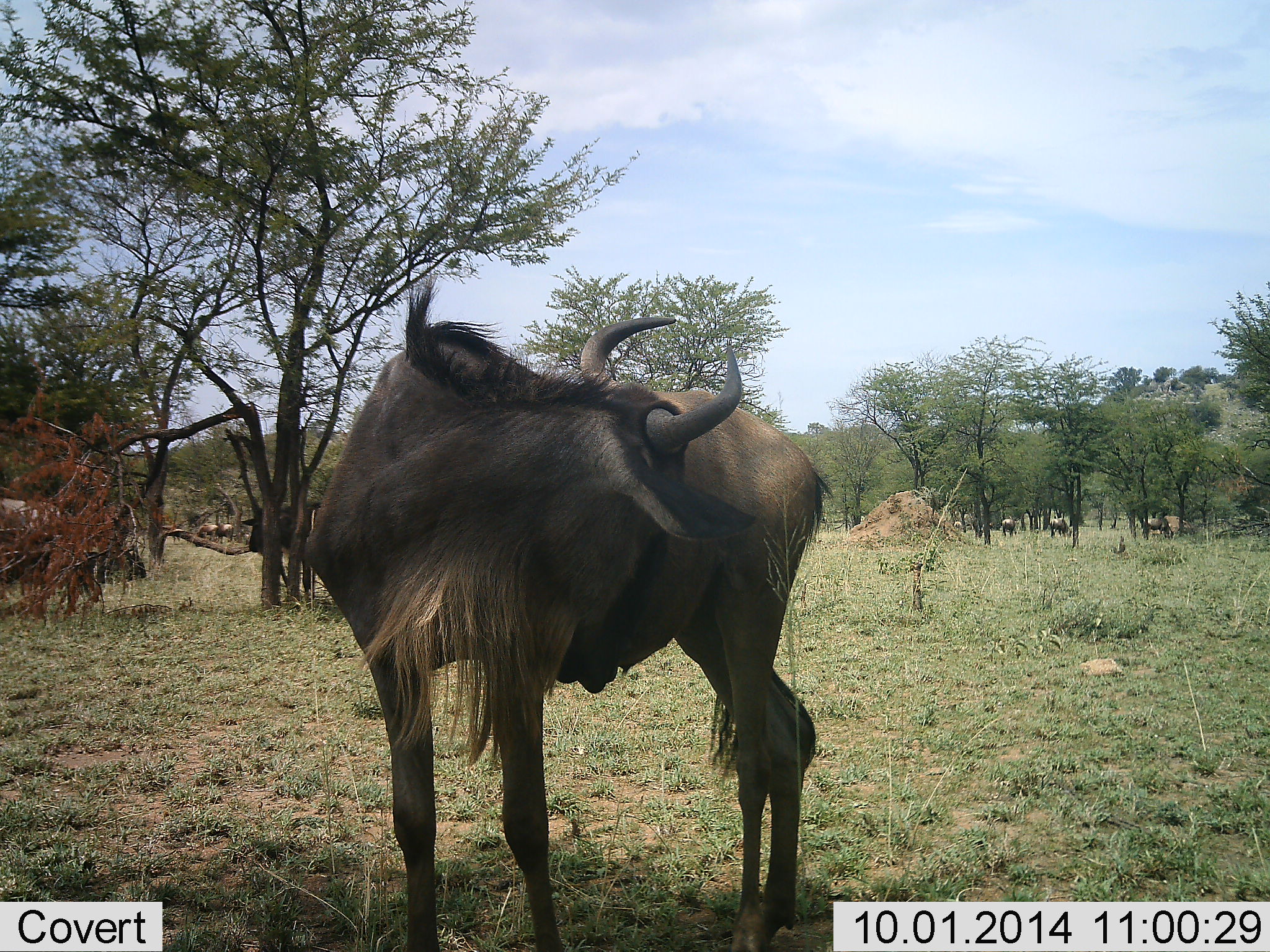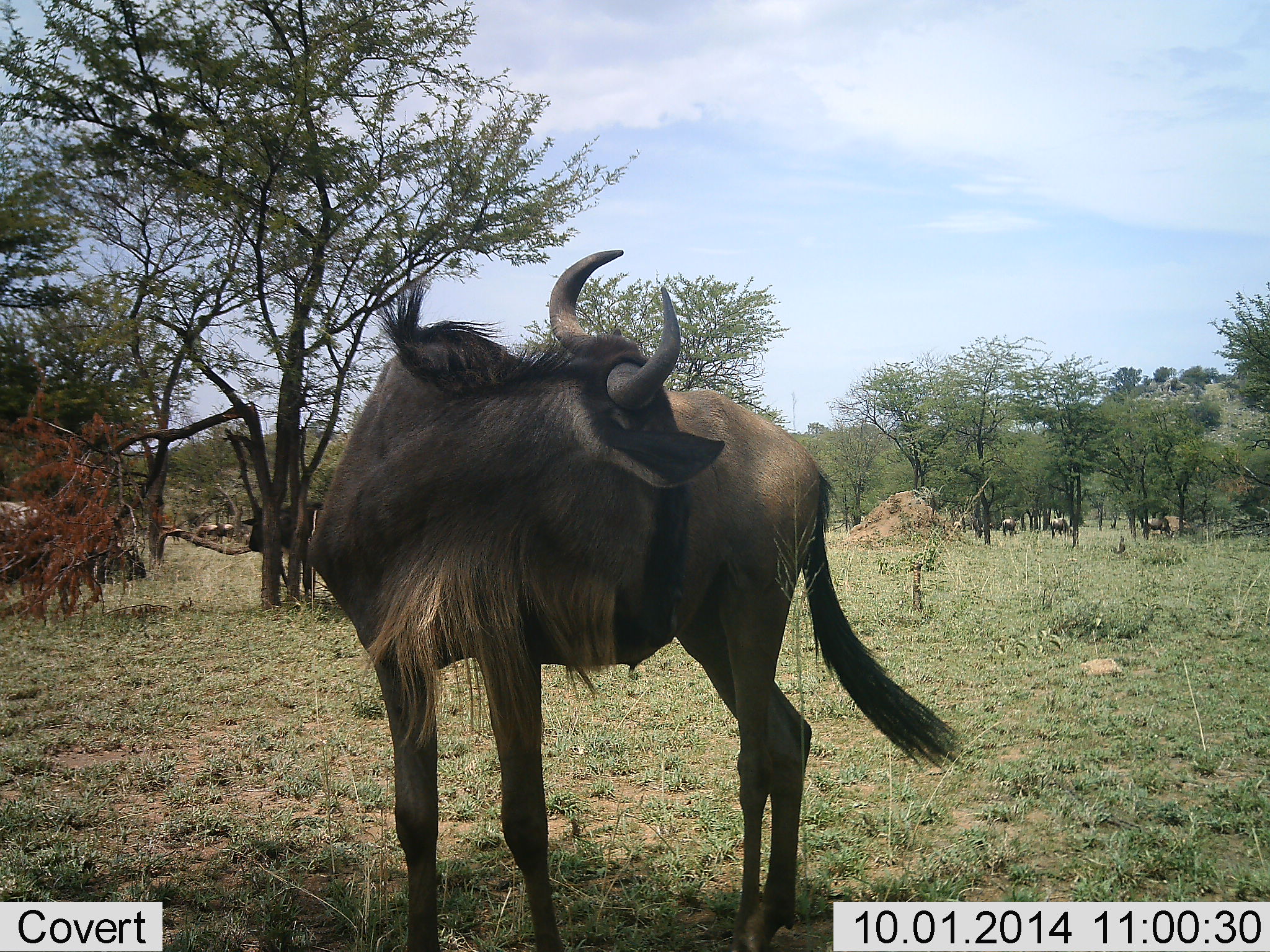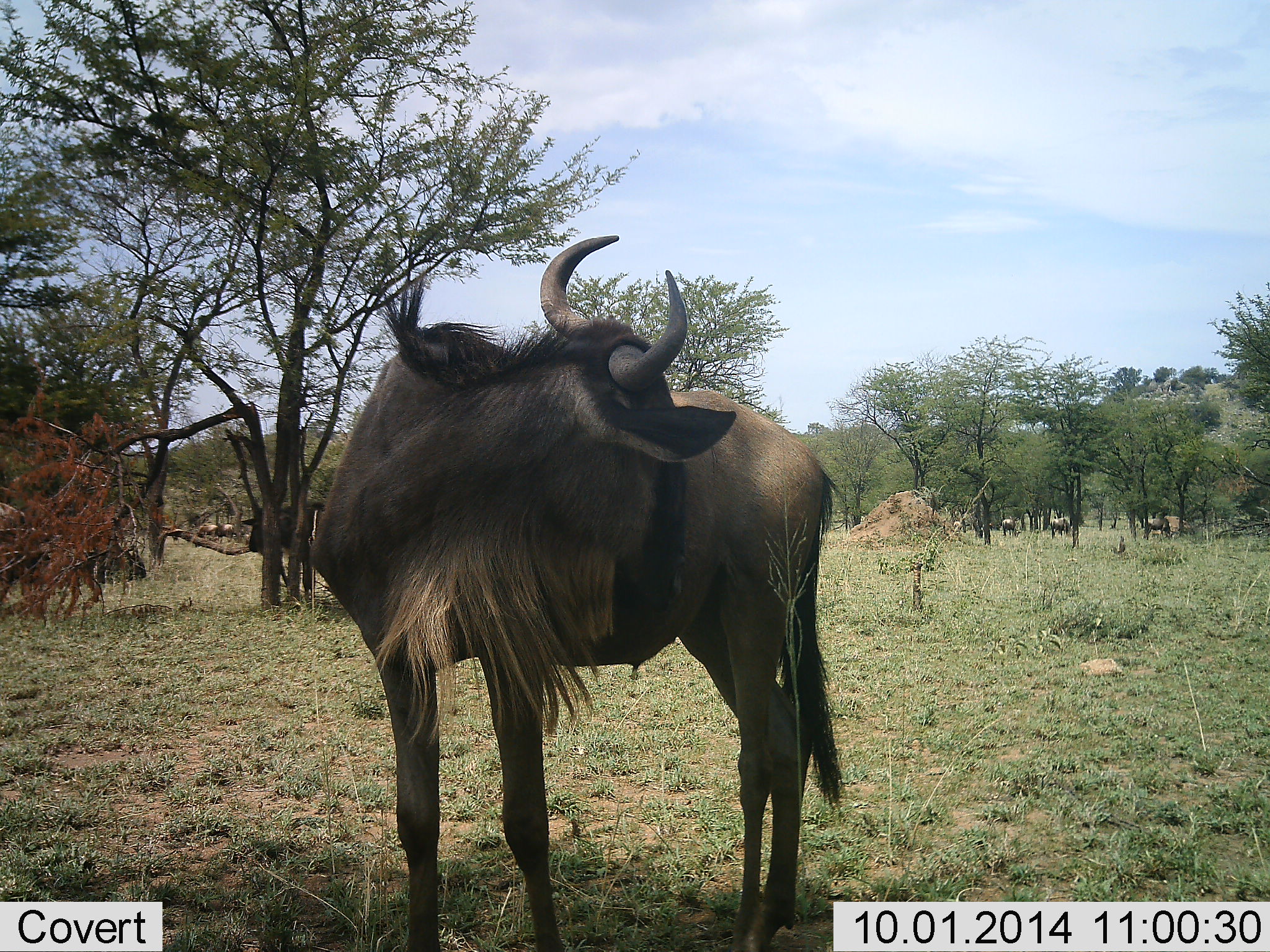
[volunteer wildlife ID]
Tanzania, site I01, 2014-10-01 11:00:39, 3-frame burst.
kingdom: Animalia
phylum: Chordata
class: Mammalia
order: Artiodactyla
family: Bovidae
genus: Connochaetes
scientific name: Connochaetes taurinus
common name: blue wildebeest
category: wildebeest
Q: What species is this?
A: Wildebeest (blue wildebeest) (Connochaetes taurinus).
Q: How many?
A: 6.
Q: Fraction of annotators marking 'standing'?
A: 90%.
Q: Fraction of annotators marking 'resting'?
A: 10%.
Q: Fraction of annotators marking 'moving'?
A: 30%.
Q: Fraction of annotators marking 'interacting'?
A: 10%.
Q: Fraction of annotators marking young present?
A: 0%.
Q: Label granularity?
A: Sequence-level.